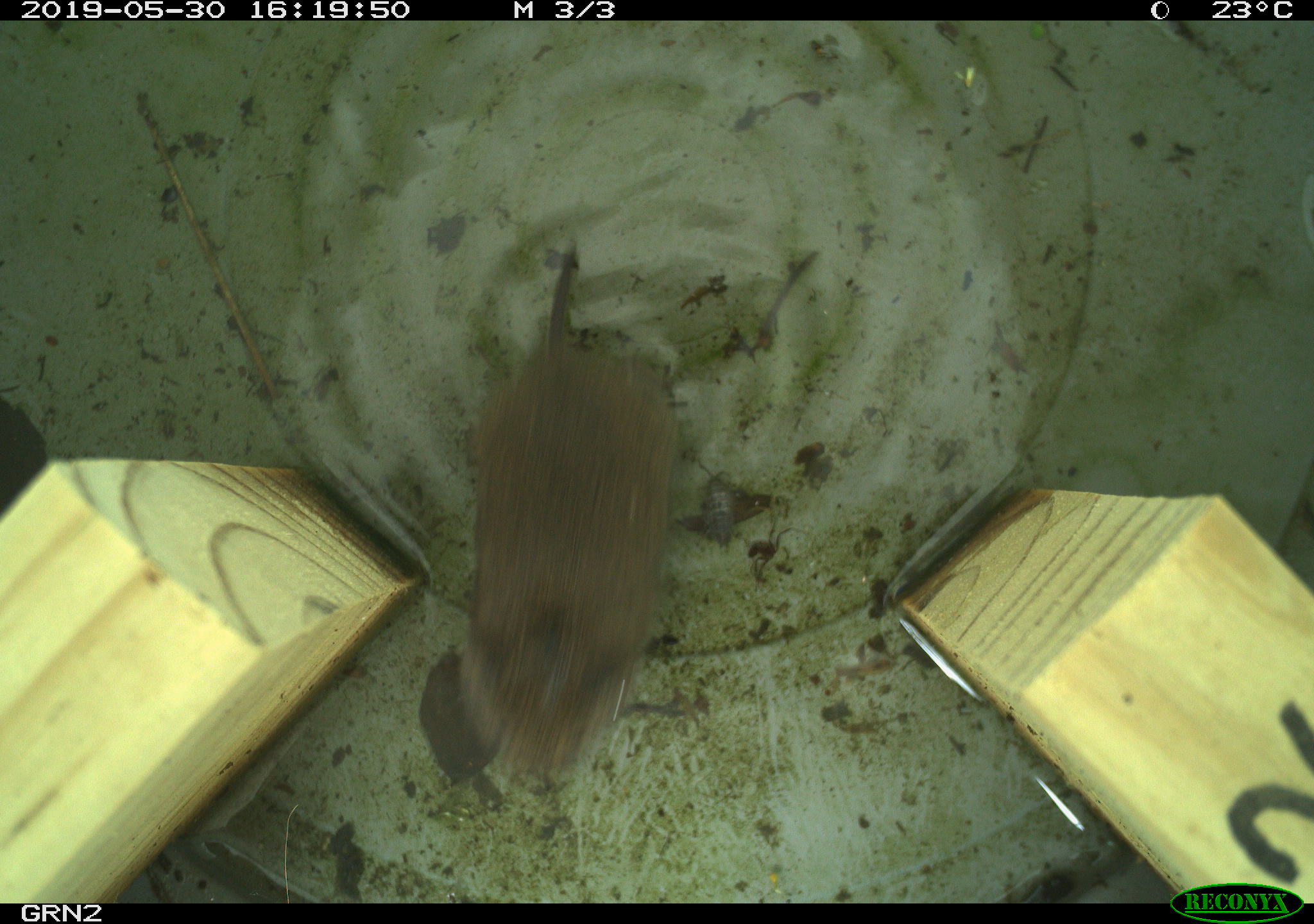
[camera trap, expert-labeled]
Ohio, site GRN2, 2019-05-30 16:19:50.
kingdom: Animalia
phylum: Chordata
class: Mammalia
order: Rodentia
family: Cricetidae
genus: Microtus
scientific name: Microtus pennsylvanicus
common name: meadow vole